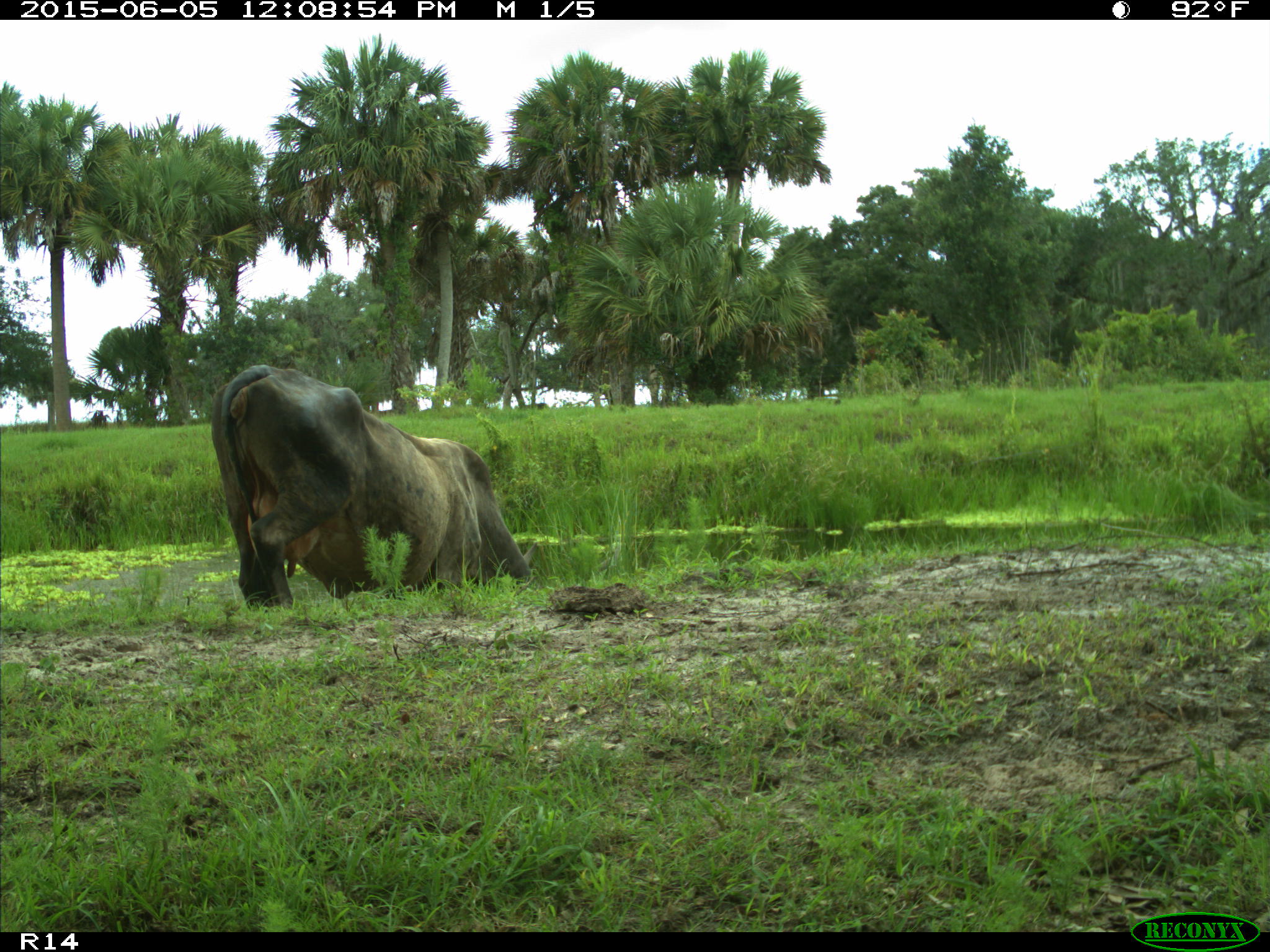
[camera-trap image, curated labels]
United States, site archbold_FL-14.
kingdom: Animalia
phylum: Chordata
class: Mammalia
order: Artiodactyla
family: Bovidae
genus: Bos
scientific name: Bos taurus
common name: domestic cow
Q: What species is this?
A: Bos taurus (domestic cow).